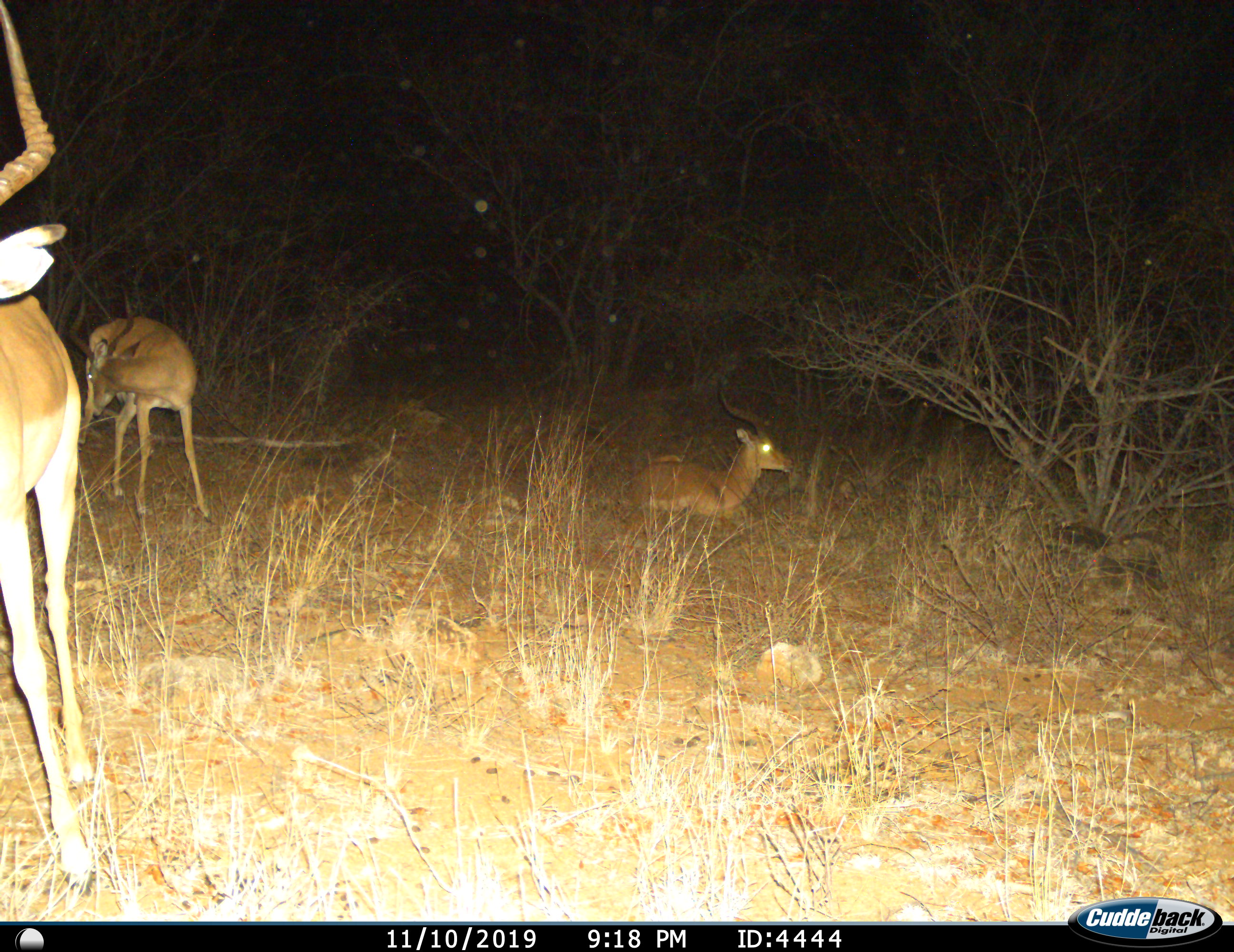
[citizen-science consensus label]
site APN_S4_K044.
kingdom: Animalia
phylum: Chordata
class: Mammalia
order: Artiodactyla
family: Bovidae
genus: Aepyceros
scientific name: Aepyceros melampus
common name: impala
Impala (Aepyceros melampus), count 3. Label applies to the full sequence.